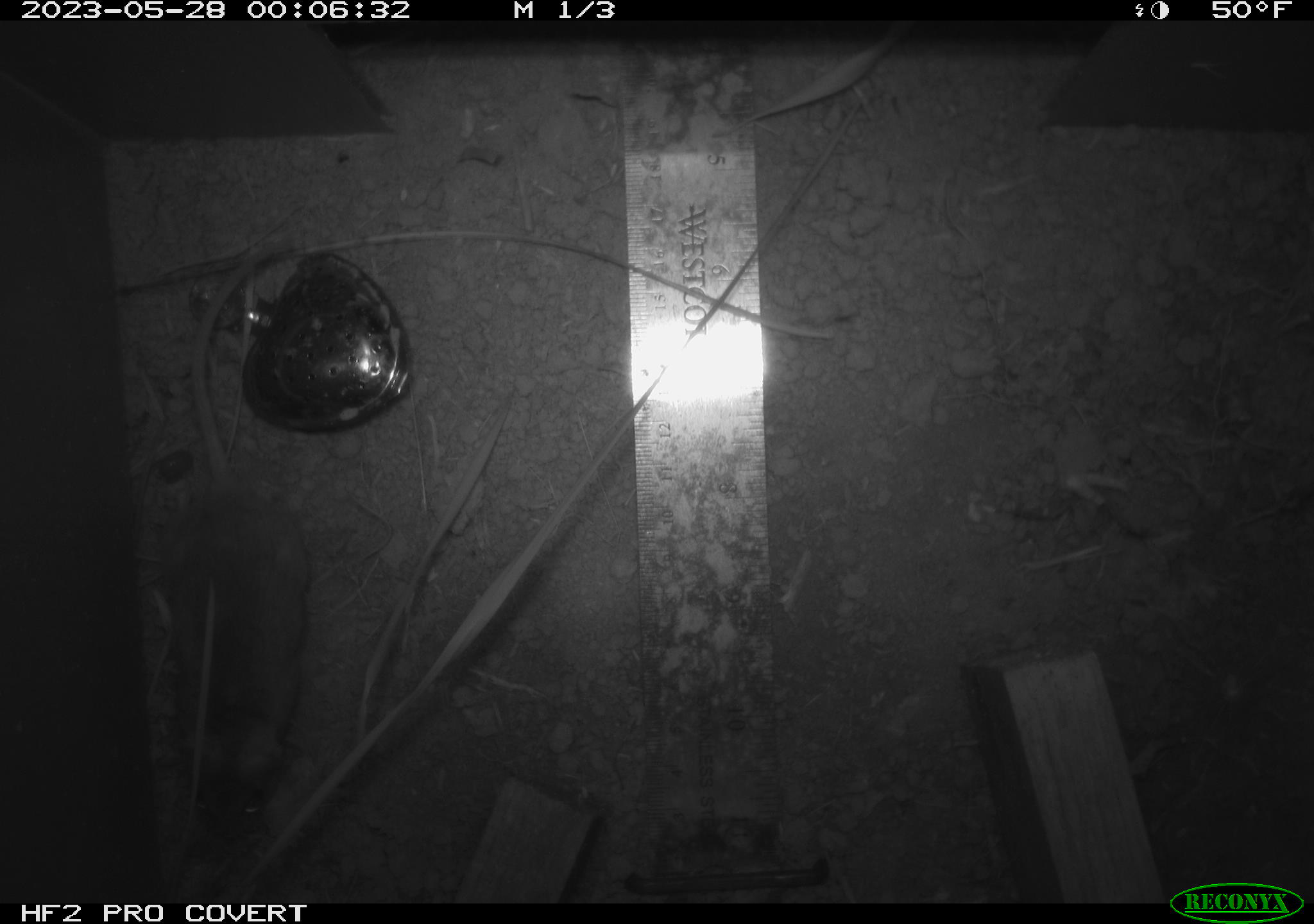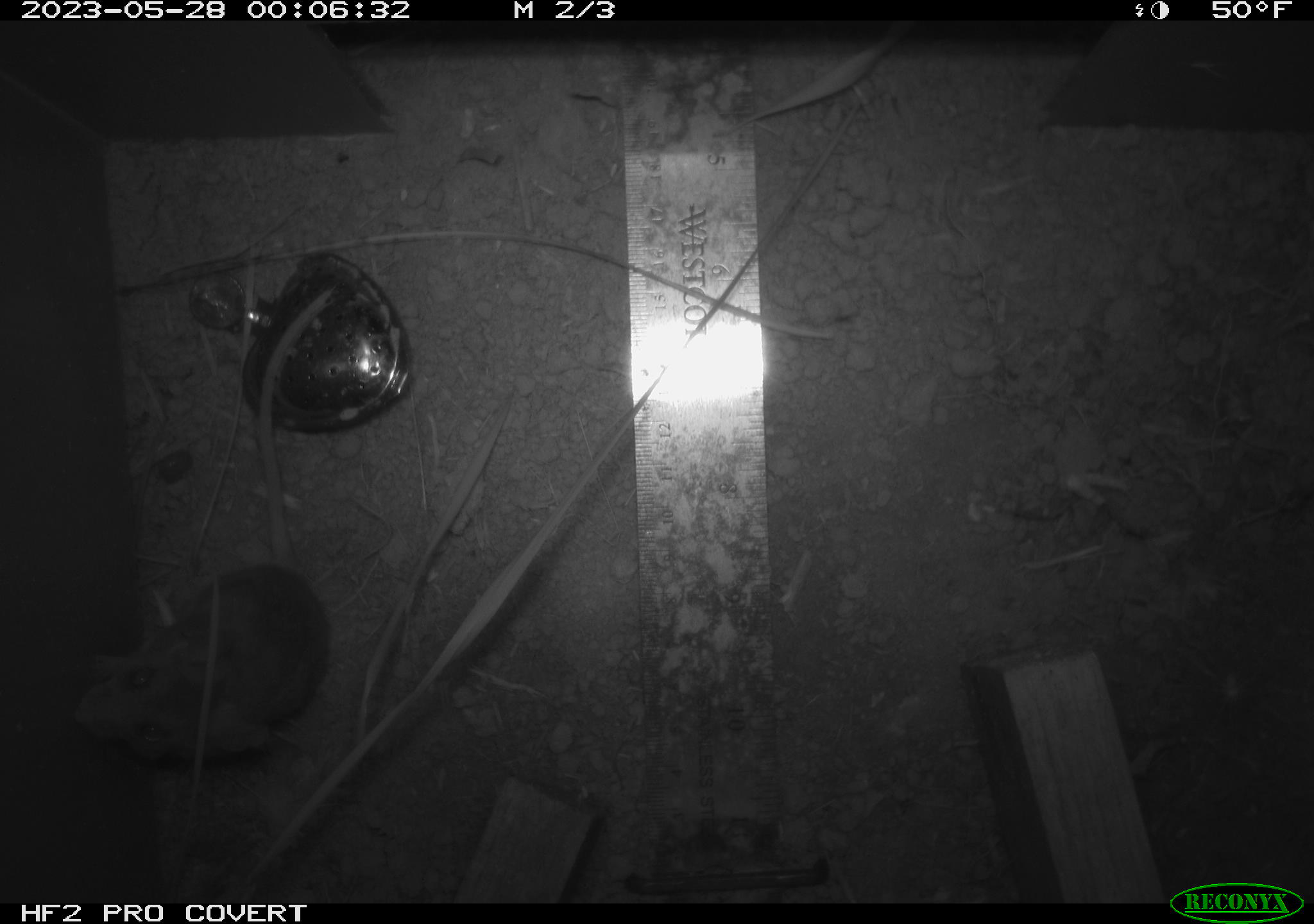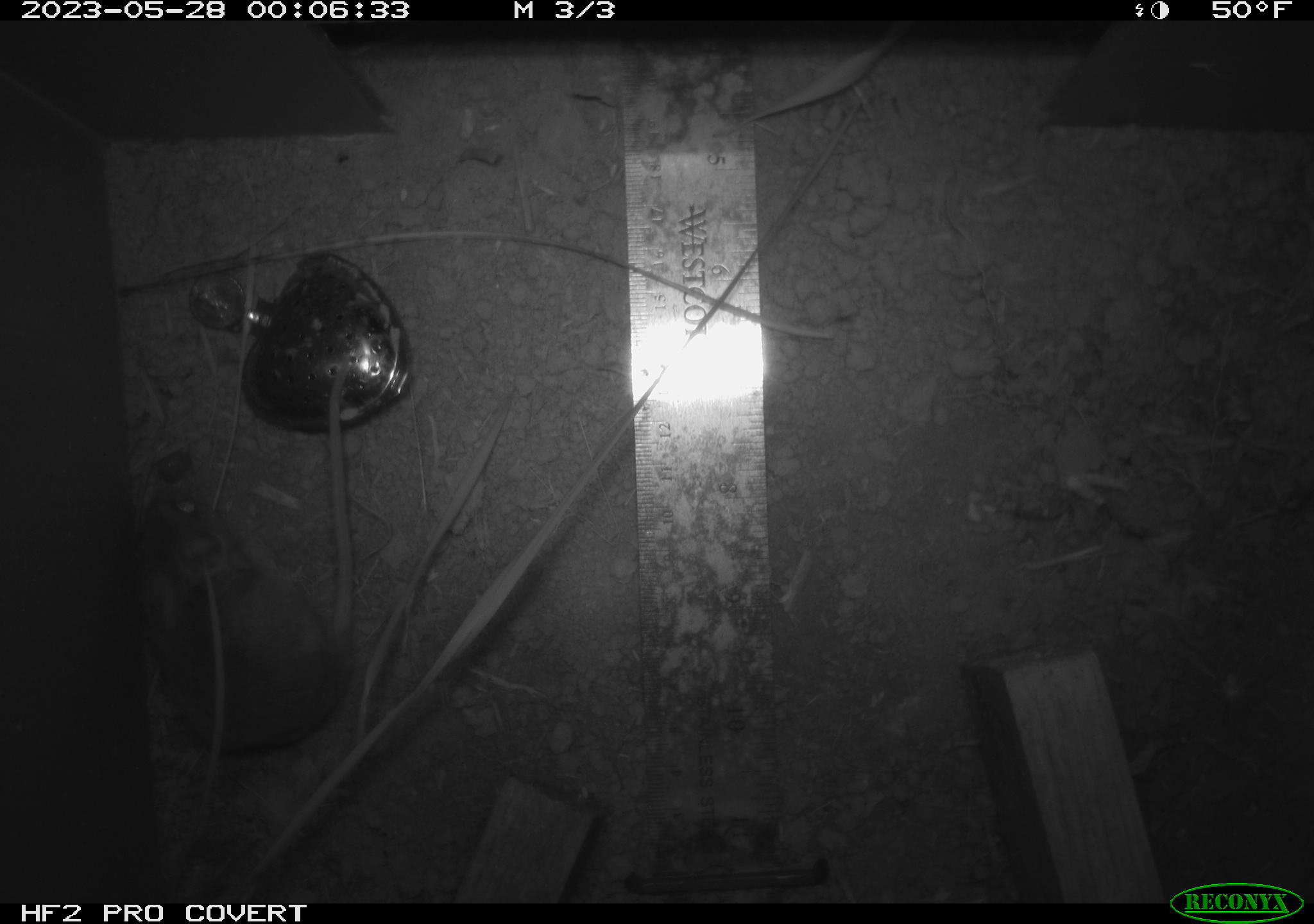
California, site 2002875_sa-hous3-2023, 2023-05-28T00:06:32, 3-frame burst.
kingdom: Animalia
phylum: Chordata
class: Mammalia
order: Rodentia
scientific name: Rodentia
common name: mouse species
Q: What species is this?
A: Mouse species (Rodentia).